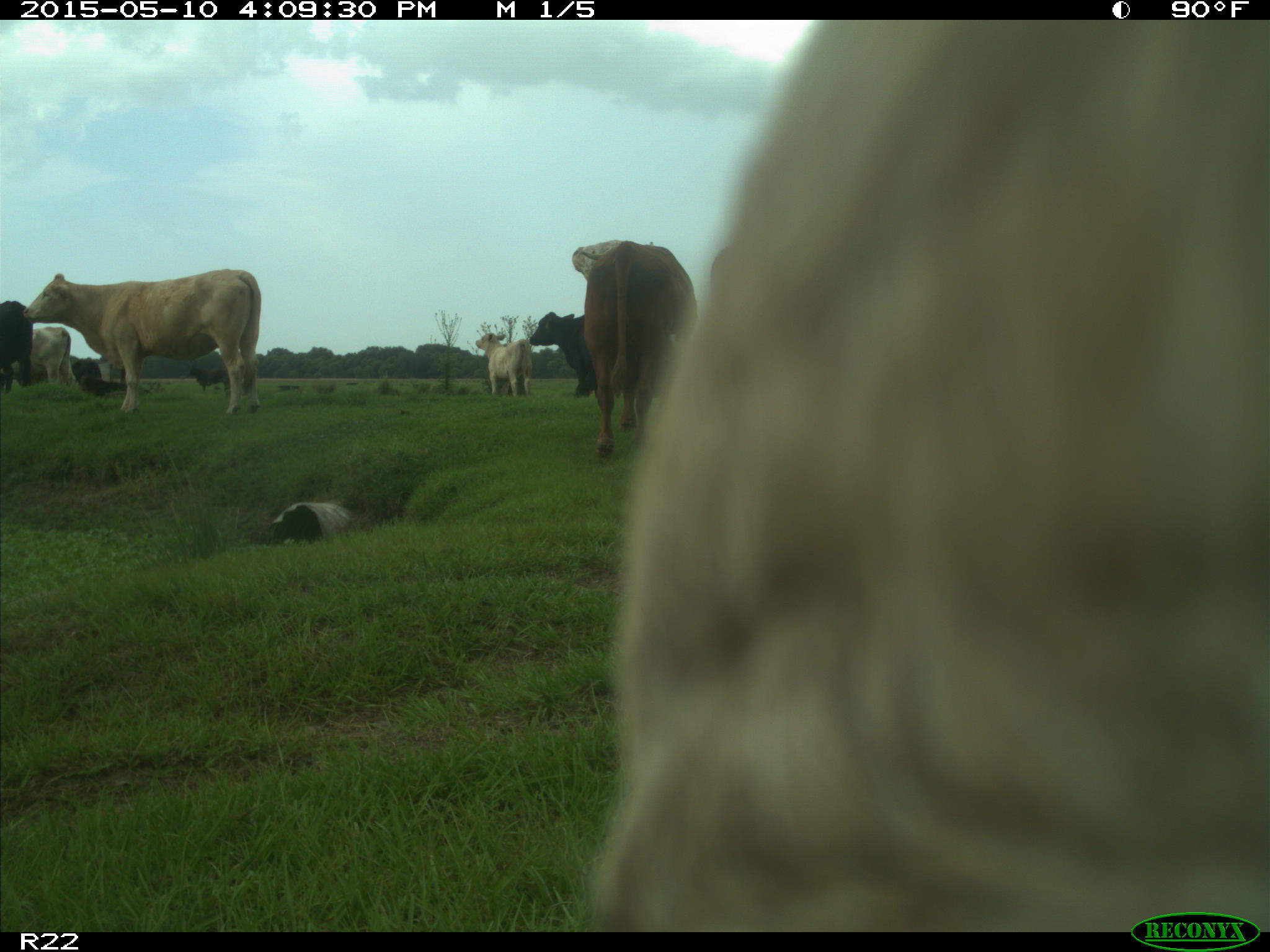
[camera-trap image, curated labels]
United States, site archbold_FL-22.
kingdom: Animalia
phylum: Chordata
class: Mammalia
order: Artiodactyla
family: Bovidae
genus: Bos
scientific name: Bos taurus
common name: domestic cow